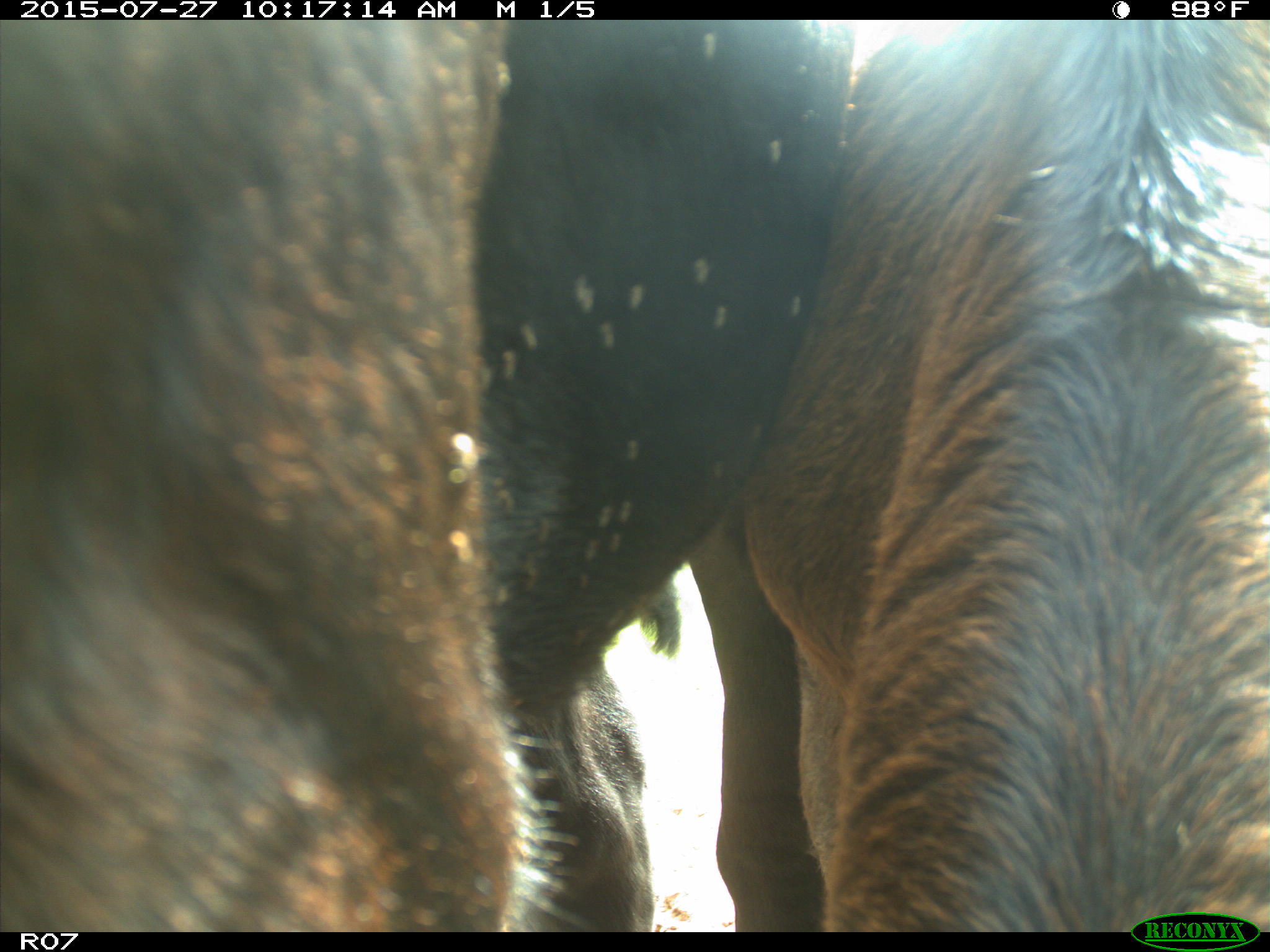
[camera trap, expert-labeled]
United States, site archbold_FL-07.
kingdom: Animalia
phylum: Chordata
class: Mammalia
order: Artiodactyla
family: Bovidae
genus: Bos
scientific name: Bos taurus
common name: domestic cow